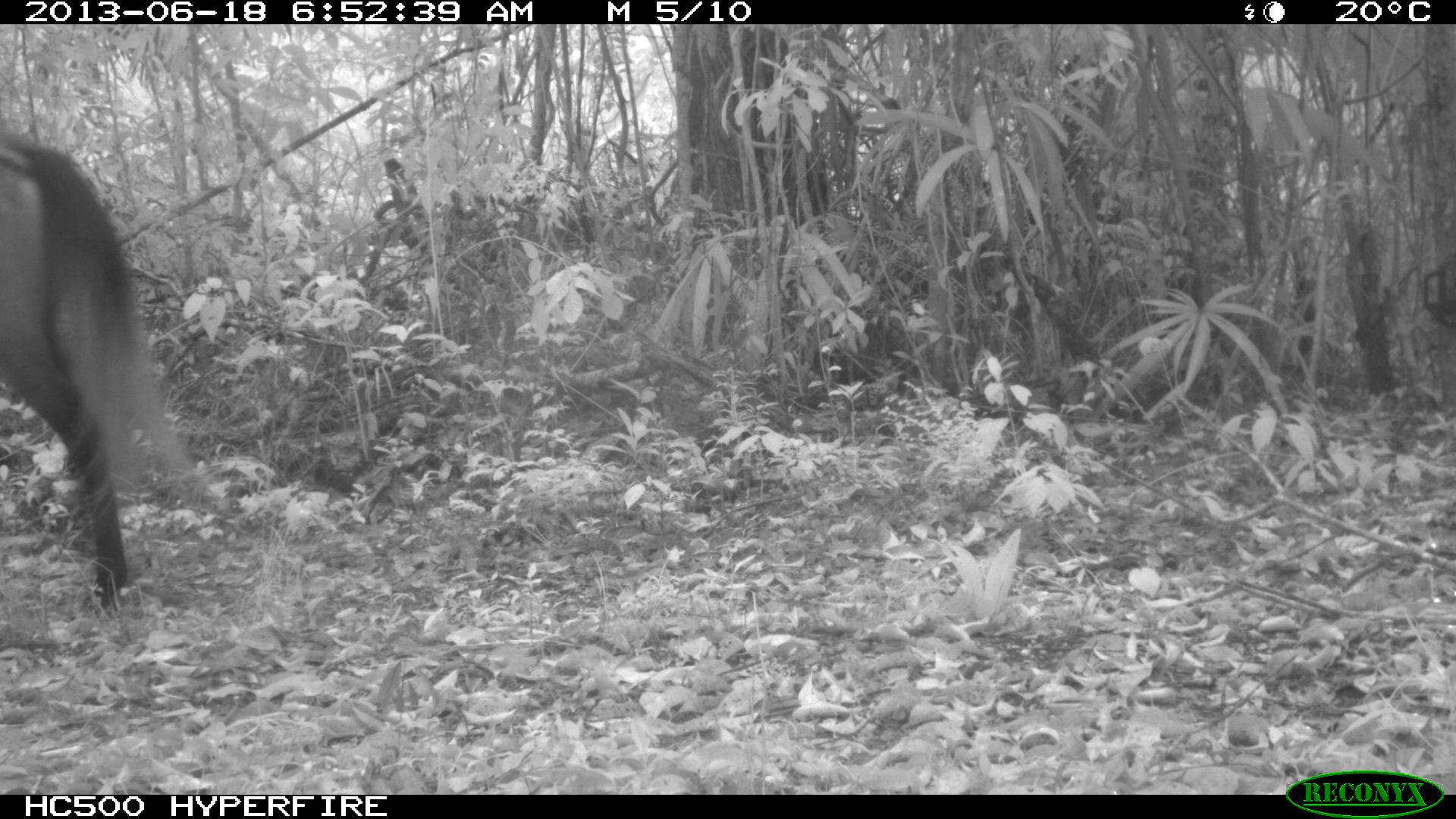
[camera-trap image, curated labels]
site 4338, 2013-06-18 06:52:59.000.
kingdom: Animalia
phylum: Chordata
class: Mammalia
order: Perissodactyla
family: Equidae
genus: Equus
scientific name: Equus ferus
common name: wild horse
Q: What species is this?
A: Equus ferus (wild horse).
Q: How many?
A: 1.